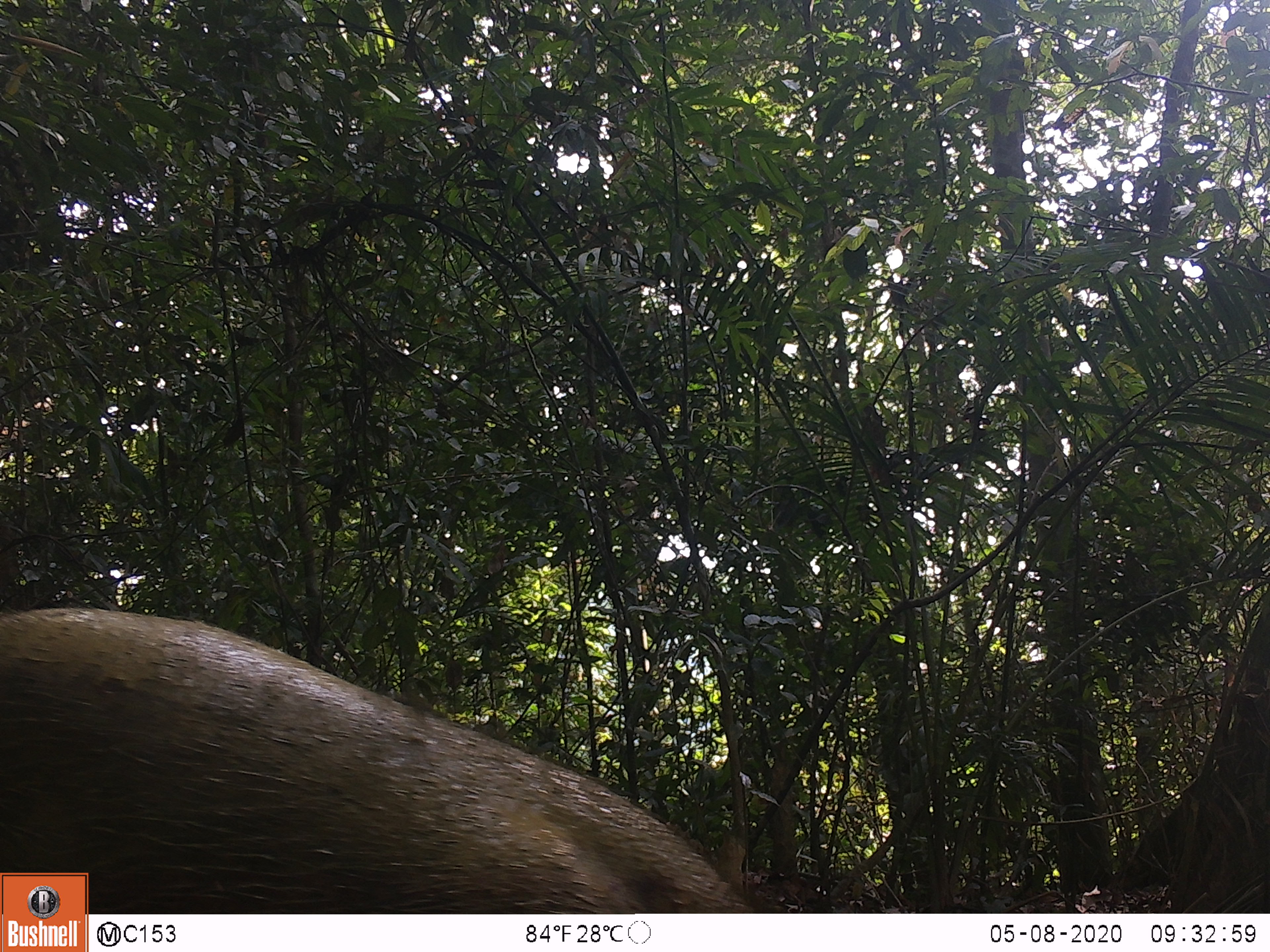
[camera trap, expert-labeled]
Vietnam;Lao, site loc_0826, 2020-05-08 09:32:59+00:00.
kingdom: Animalia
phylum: Chordata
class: Mammalia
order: Artiodactyla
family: Suidae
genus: Sus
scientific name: Sus scrofa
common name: eurasian wild pig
Eurasian wild pig (Sus scrofa). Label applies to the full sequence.